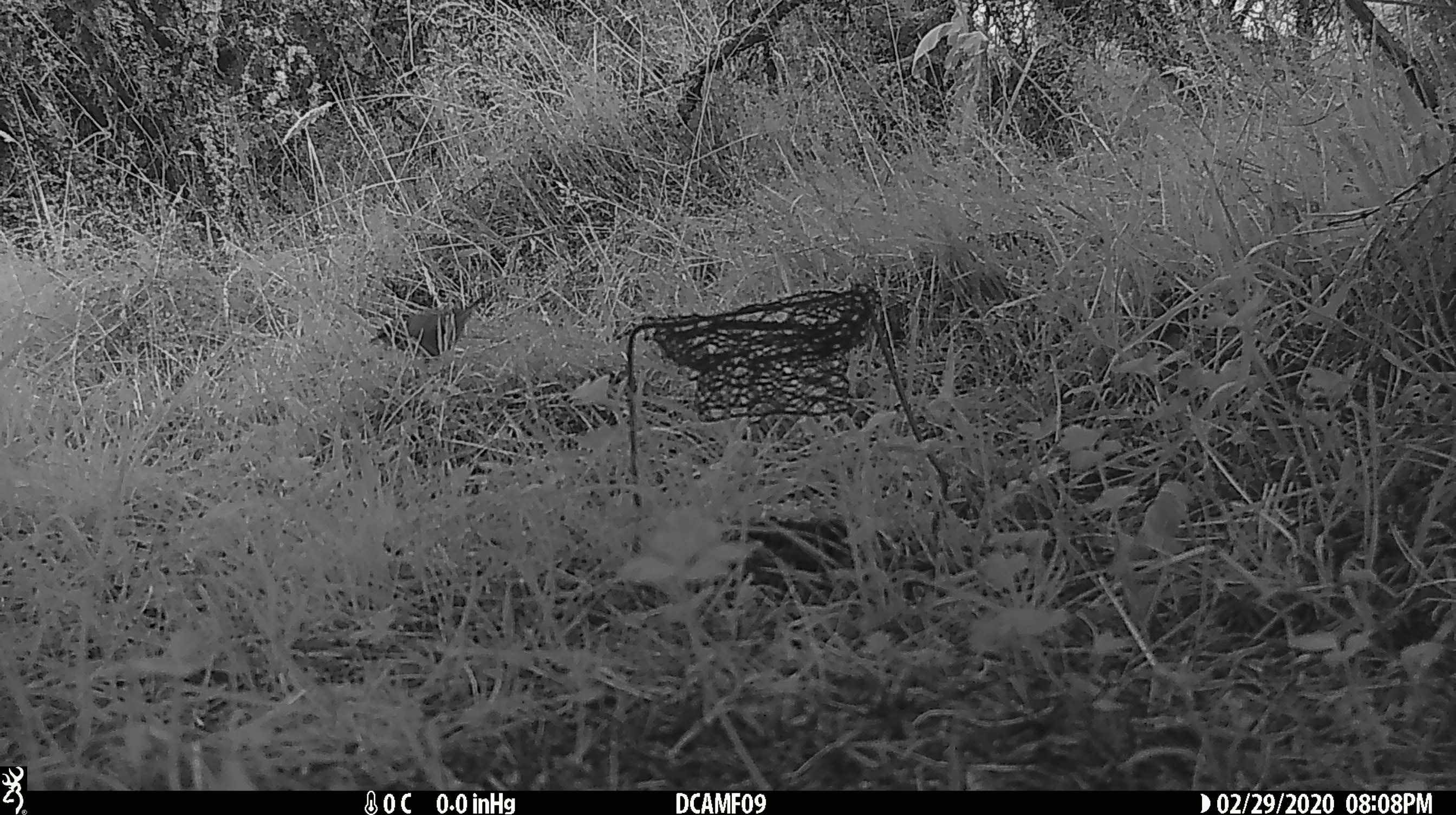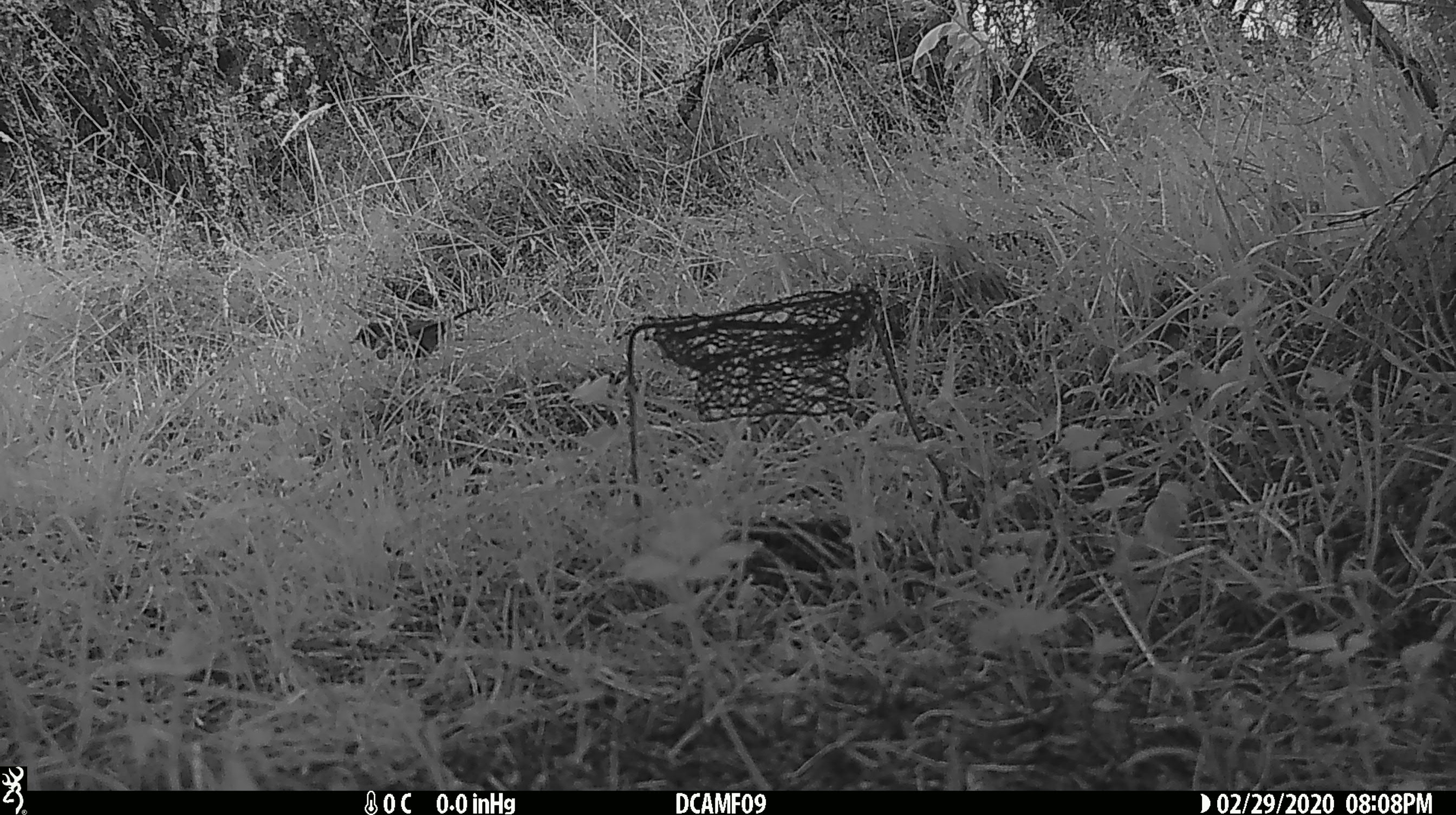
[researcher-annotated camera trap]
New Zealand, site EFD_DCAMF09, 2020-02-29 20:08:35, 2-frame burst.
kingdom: Animalia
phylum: Chordata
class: Aves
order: Passeriformes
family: Turdidae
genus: Turdus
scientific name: Turdus philomelos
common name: song thrush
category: thrush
Thrush (song thrush) (Turdus philomelos).